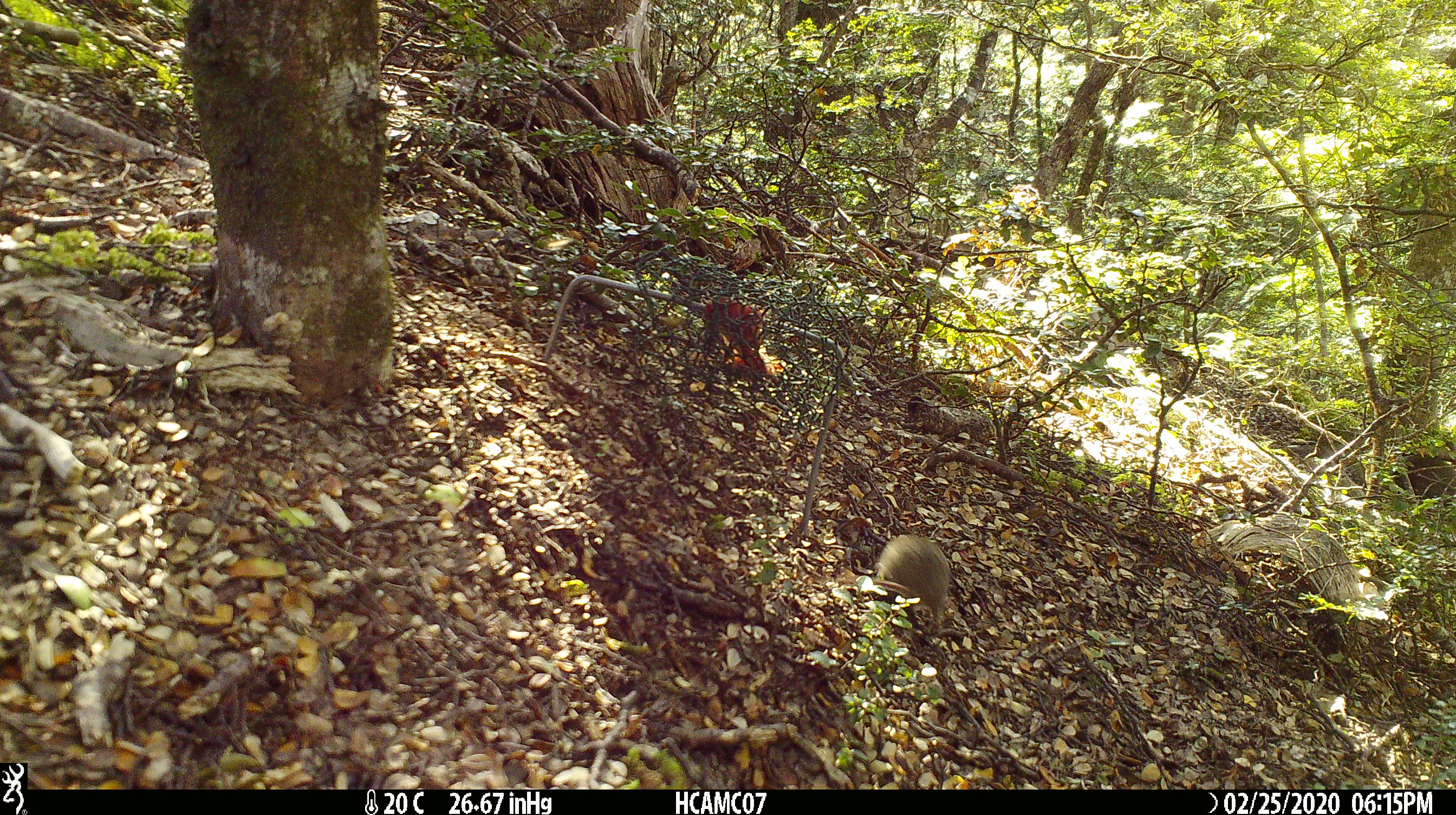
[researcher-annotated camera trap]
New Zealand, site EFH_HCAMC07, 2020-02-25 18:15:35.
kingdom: Animalia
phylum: Chordata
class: Mammalia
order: Rodentia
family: Muridae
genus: Mus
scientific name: Mus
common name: mouse